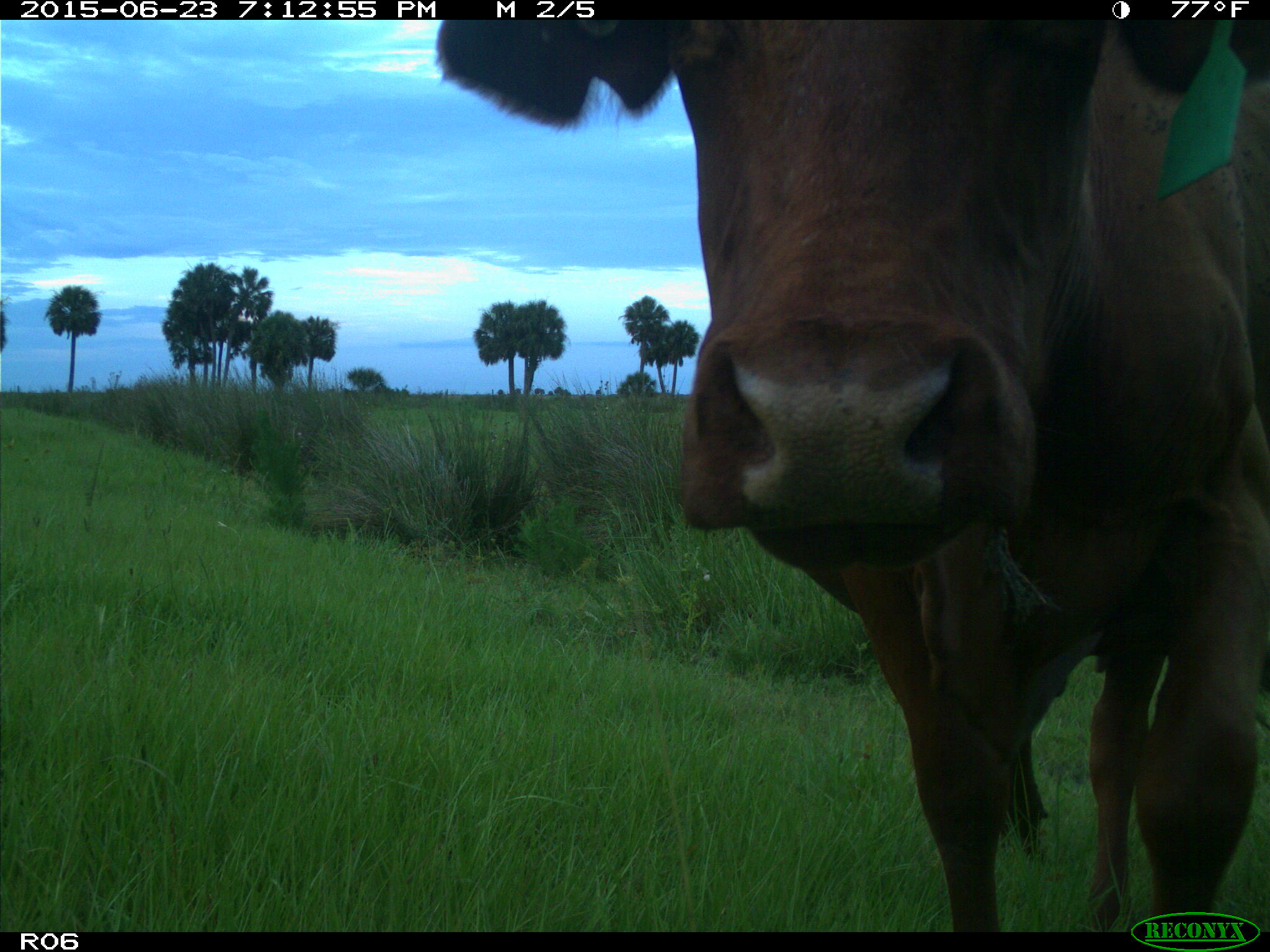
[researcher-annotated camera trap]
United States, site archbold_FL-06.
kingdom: Animalia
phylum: Chordata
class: Mammalia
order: Artiodactyla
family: Bovidae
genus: Bos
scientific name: Bos taurus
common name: domestic cow